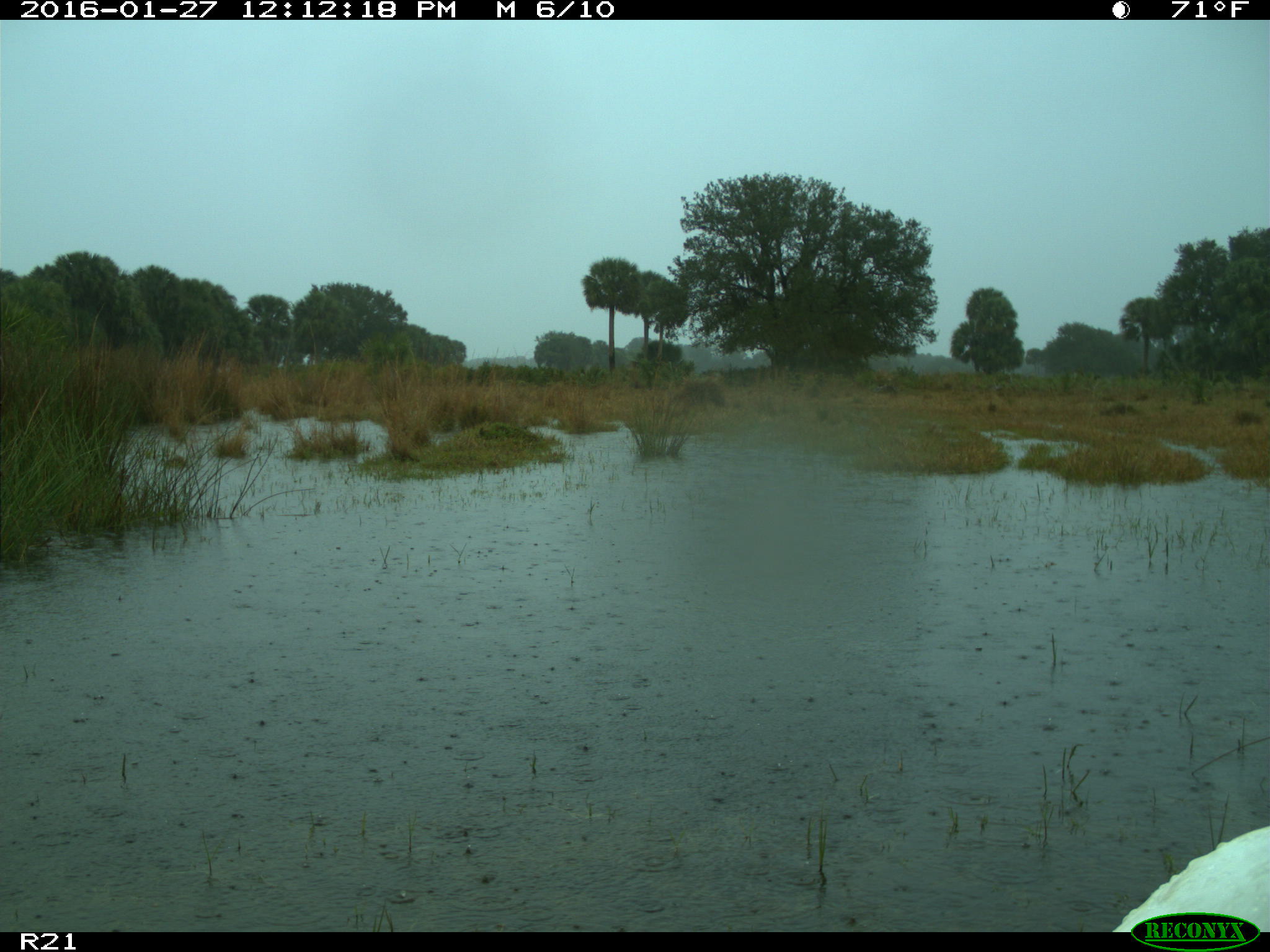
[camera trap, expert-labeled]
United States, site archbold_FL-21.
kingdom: Animalia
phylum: Chordata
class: Aves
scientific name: Aves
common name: birds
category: unidentified bird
Unidentified bird (birds) (Aves).